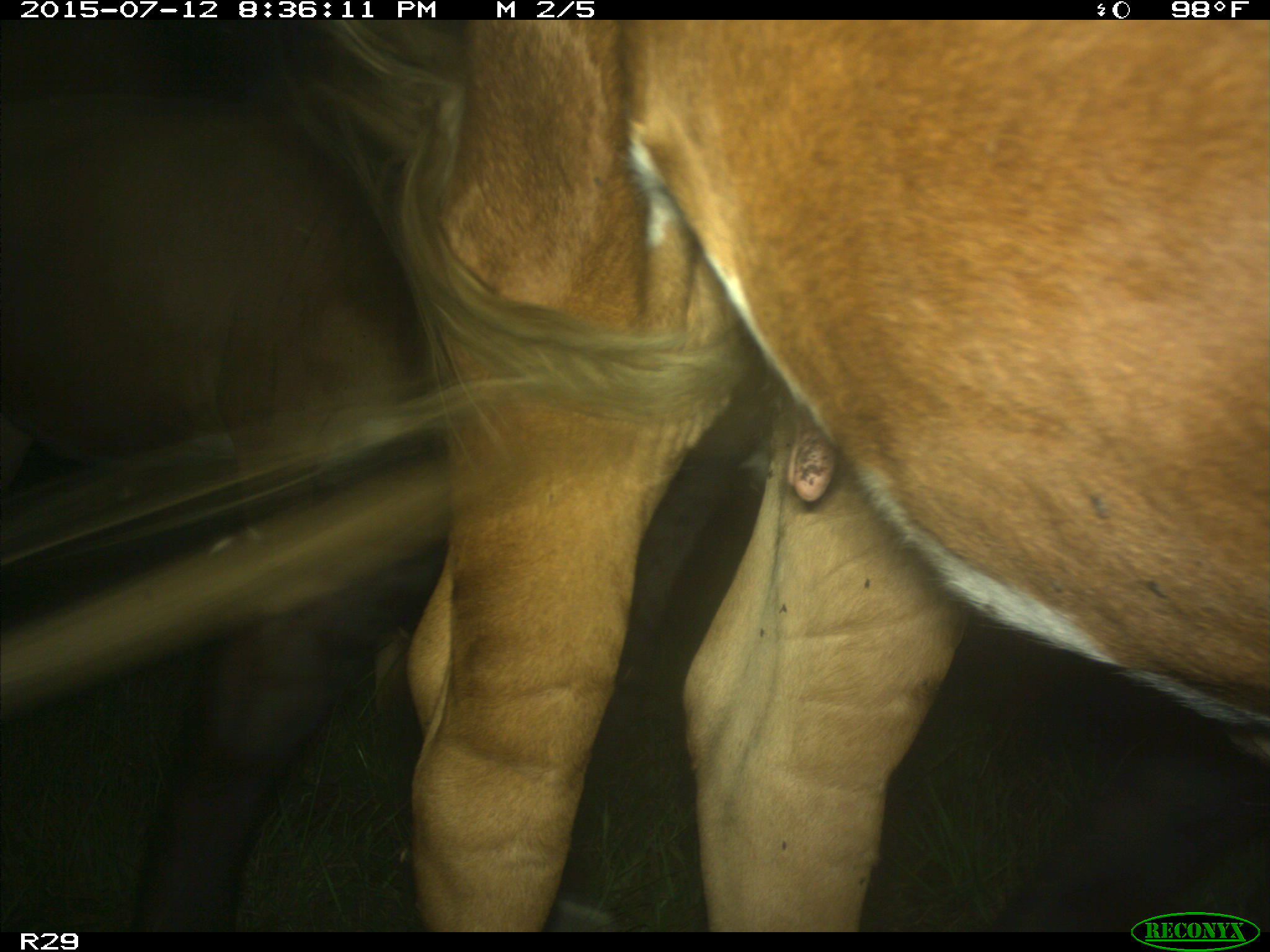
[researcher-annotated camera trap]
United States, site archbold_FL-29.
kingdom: Animalia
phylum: Chordata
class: Mammalia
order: Artiodactyla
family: Bovidae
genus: Bos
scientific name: Bos taurus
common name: domestic cow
Bos taurus (domestic cow).